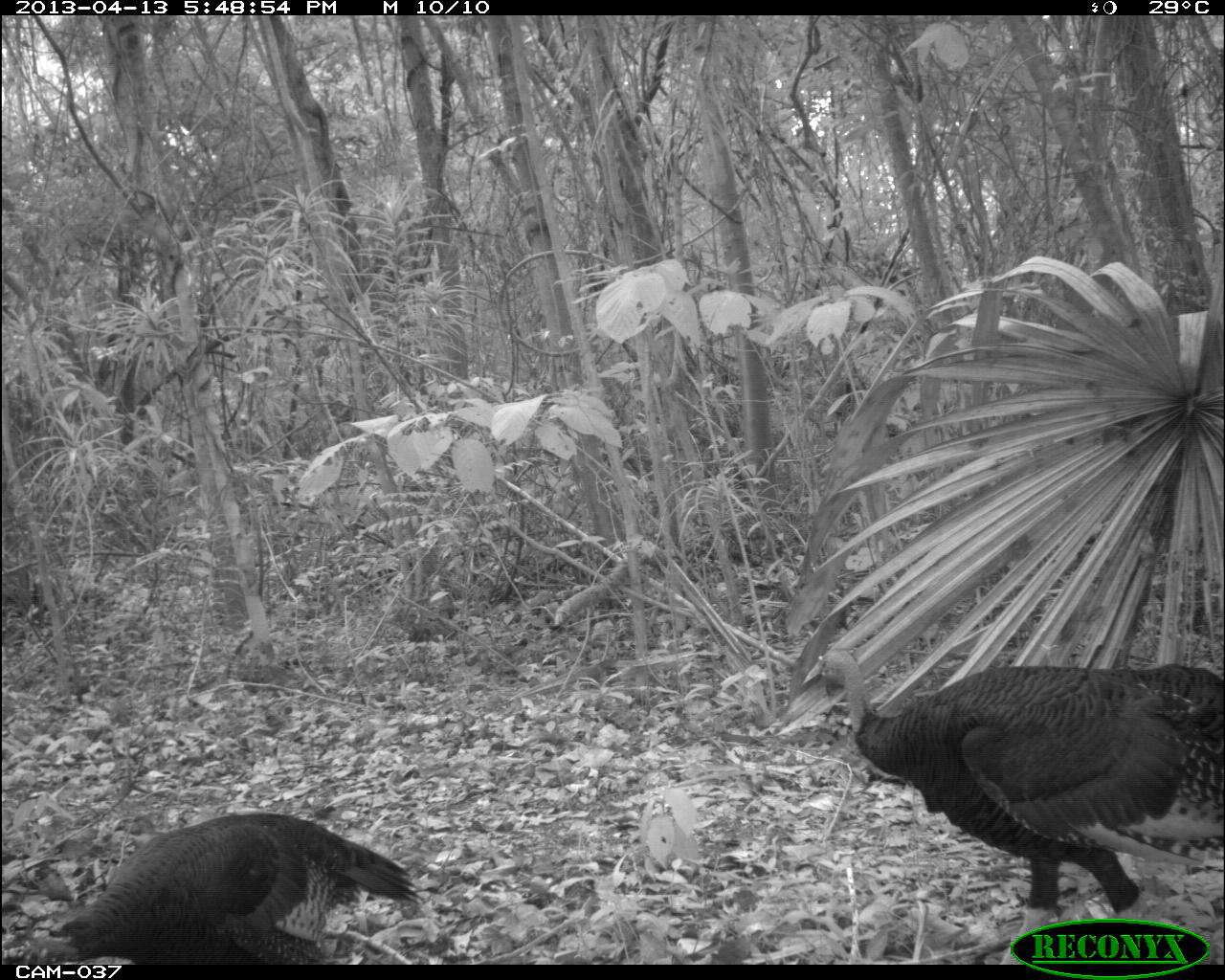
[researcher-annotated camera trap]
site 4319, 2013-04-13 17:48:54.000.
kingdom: Animalia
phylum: Chordata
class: Aves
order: Galliformes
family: Phasianidae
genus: Meleagris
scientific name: Meleagris ocellata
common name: ocellated turkey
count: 3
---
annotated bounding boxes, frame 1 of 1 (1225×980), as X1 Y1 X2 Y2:
meleagris ocellata: 800 646 1222 965; 7 813 423 963